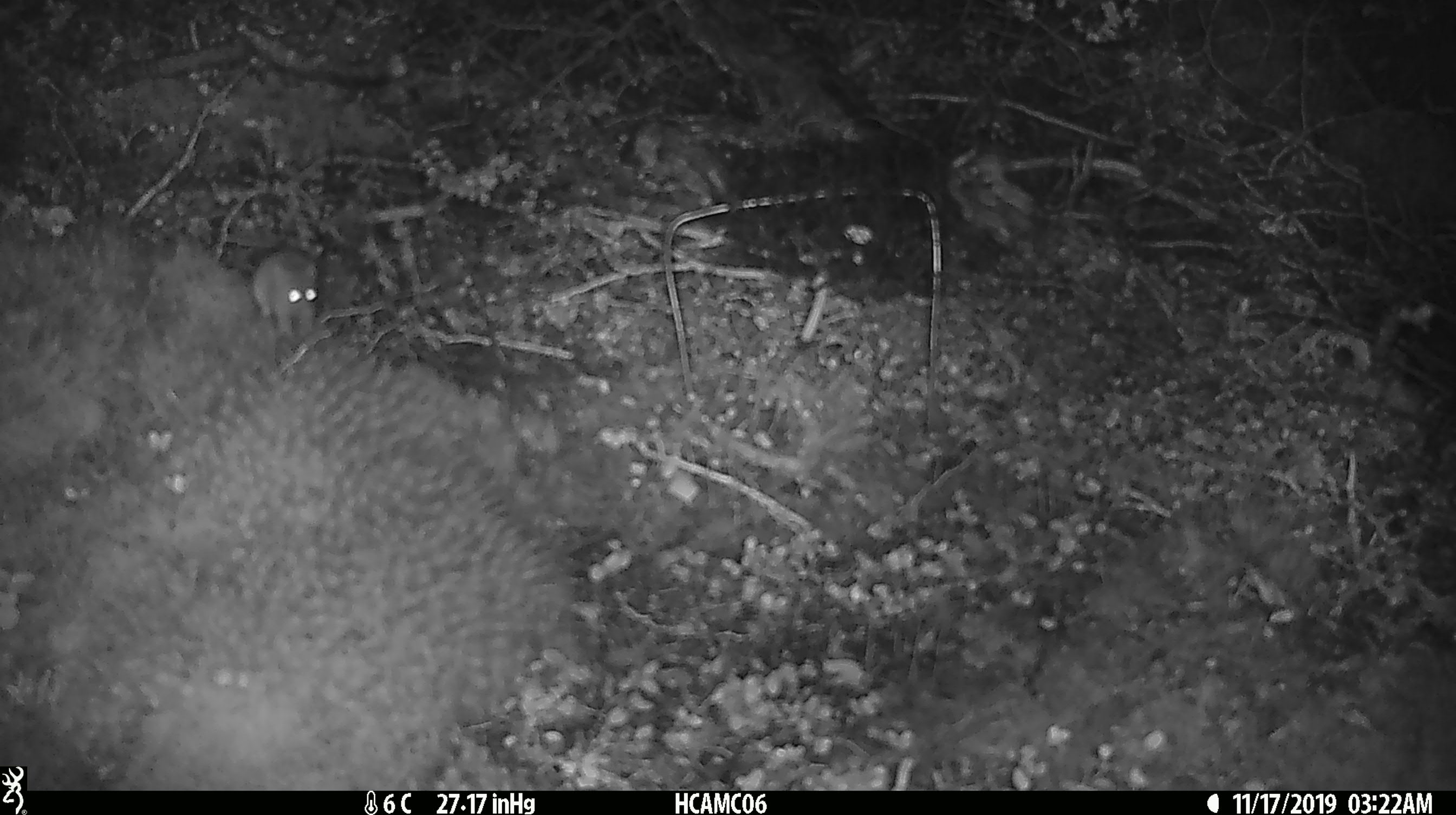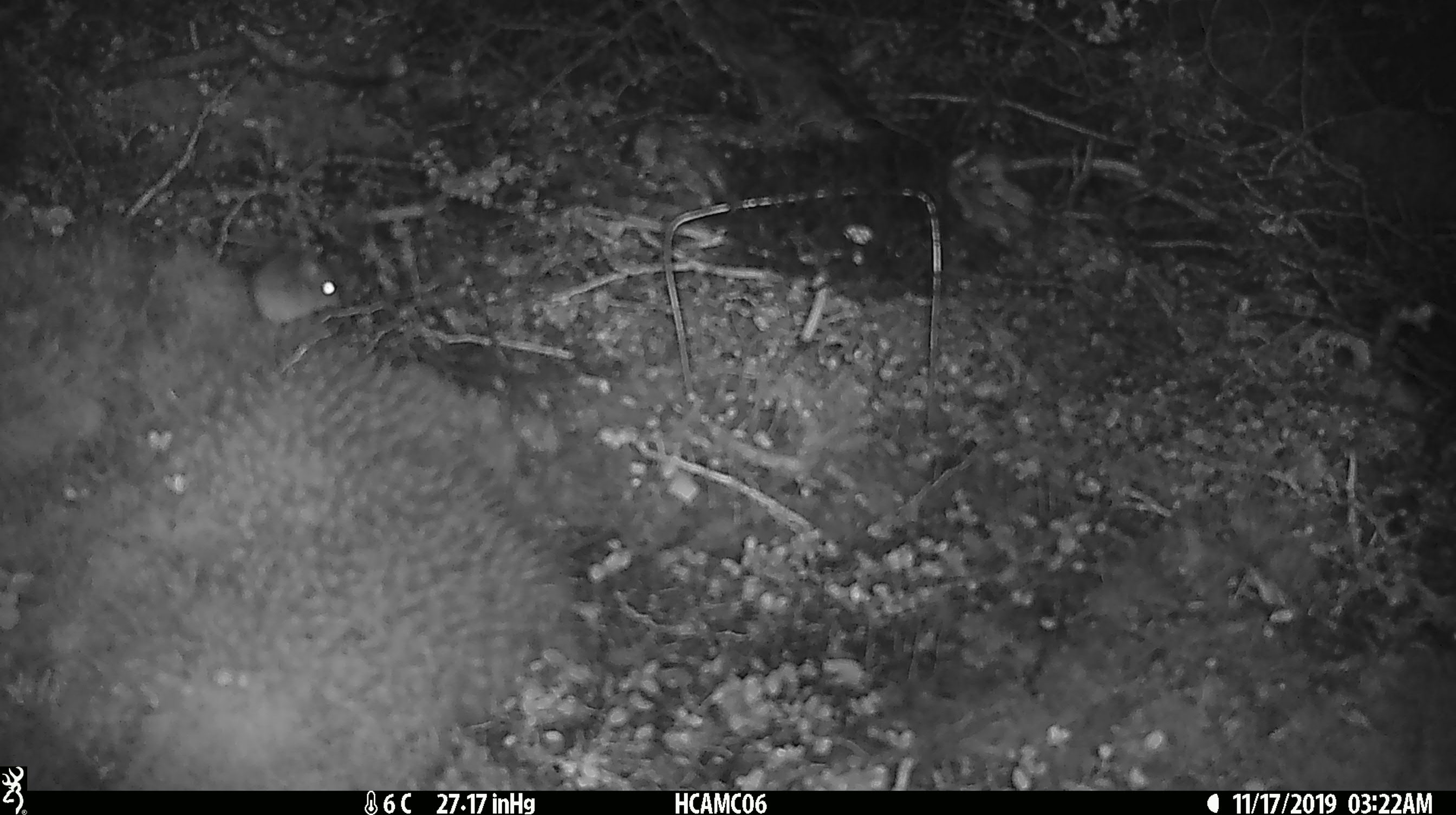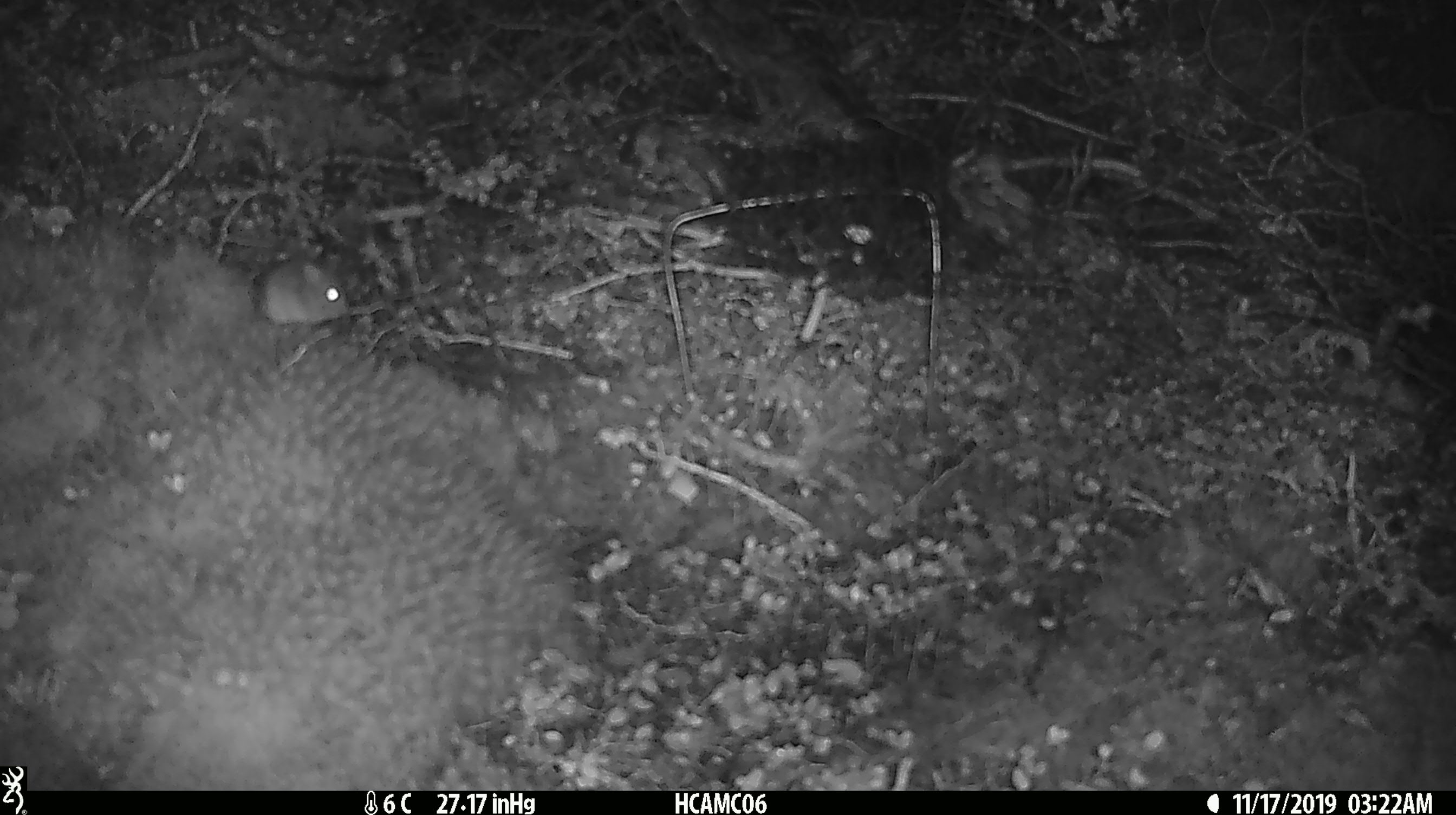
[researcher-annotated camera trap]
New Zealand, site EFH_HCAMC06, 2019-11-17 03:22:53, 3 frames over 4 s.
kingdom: Animalia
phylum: Chordata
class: Mammalia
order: Rodentia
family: Muridae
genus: Mus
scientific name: Mus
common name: mouse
Mouse (Mus).